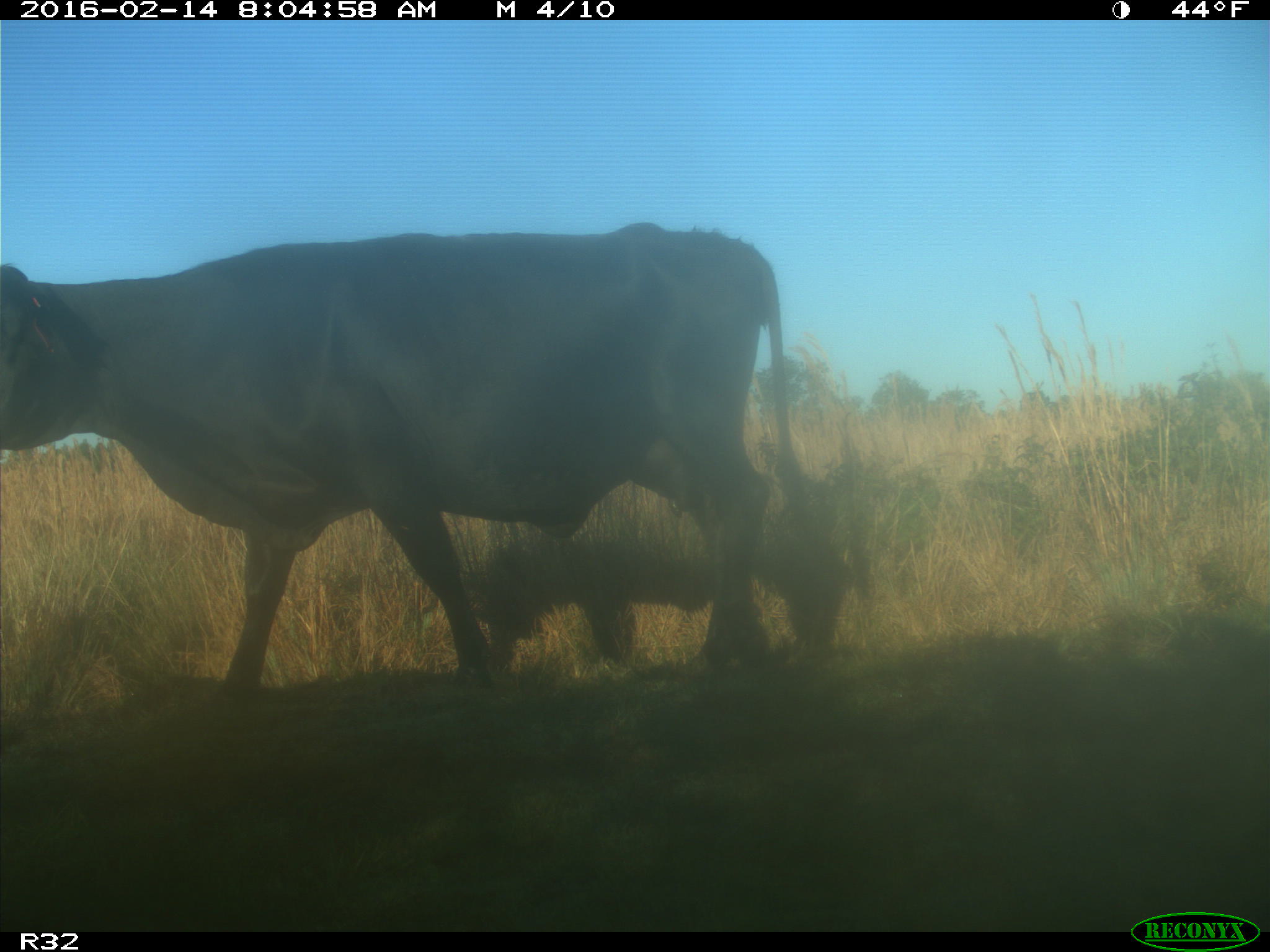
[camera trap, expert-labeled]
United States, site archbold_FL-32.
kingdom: Animalia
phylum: Chordata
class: Mammalia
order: Artiodactyla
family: Bovidae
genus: Bos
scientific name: Bos taurus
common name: domestic cow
Bos taurus (domestic cow).